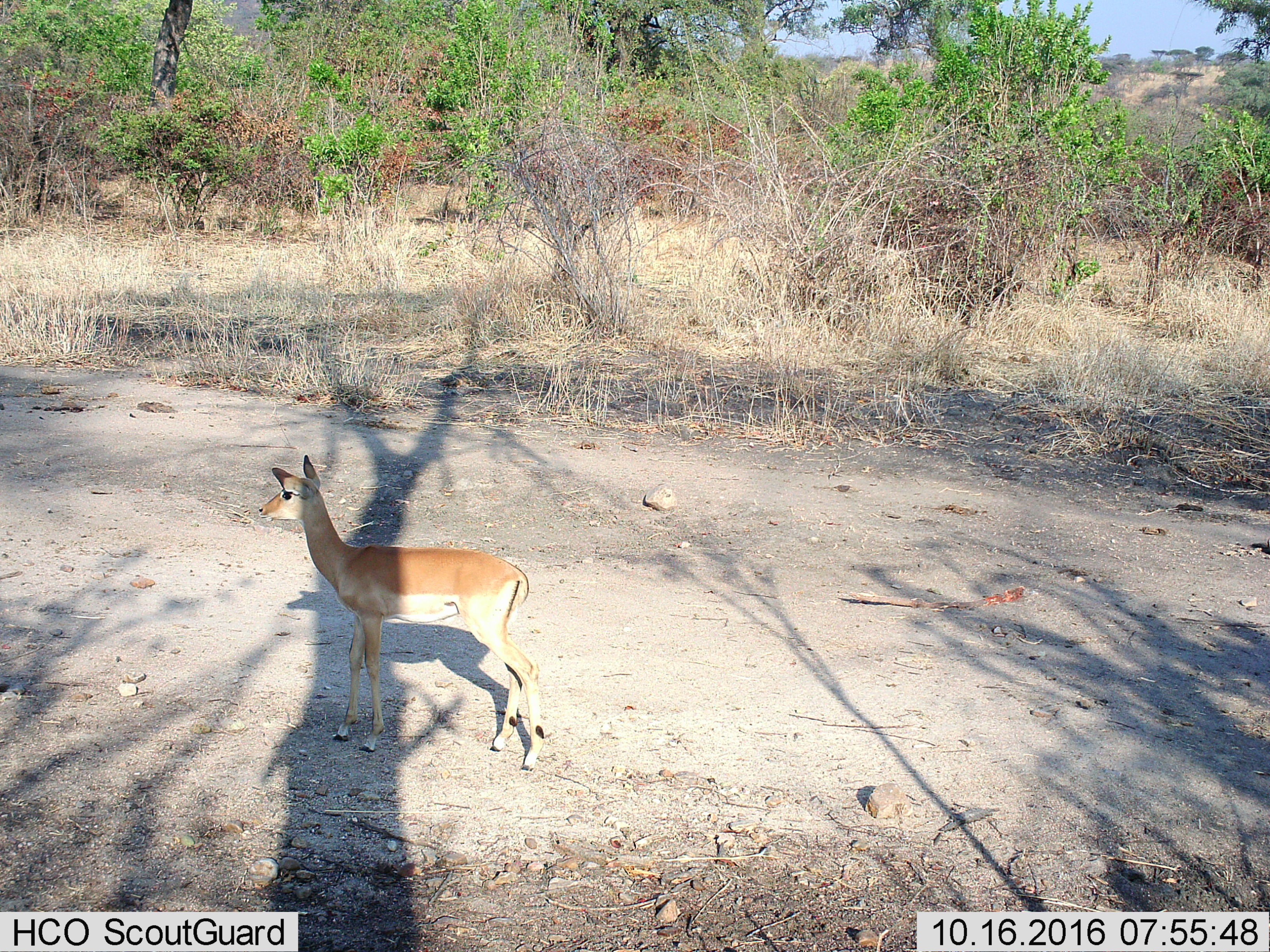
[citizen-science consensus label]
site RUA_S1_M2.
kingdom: Animalia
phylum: Chordata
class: Mammalia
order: Artiodactyla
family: Bovidae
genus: Aepyceros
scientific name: Aepyceros melampus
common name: impala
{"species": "impala (Aepyceros melampus)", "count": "1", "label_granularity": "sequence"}